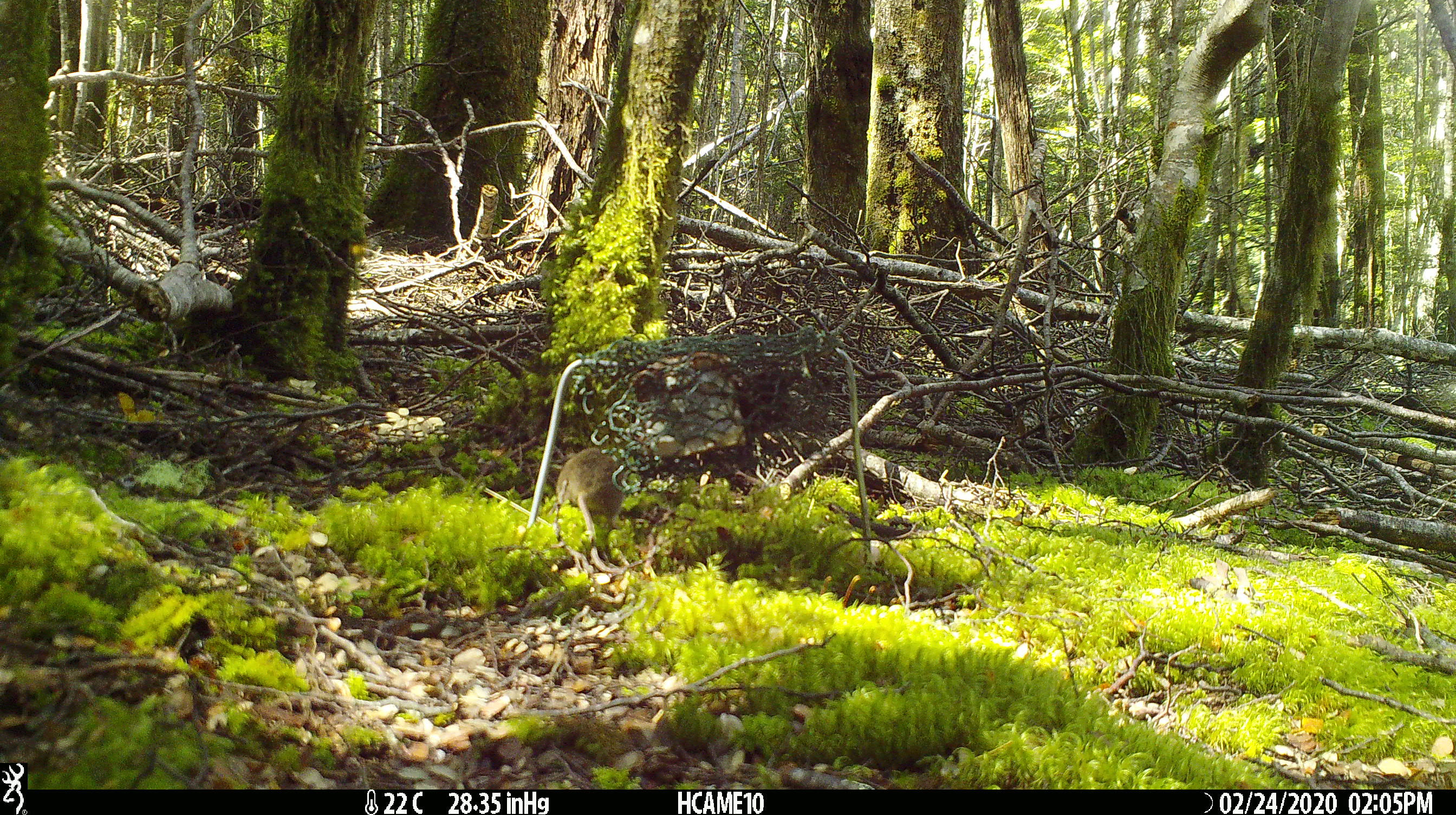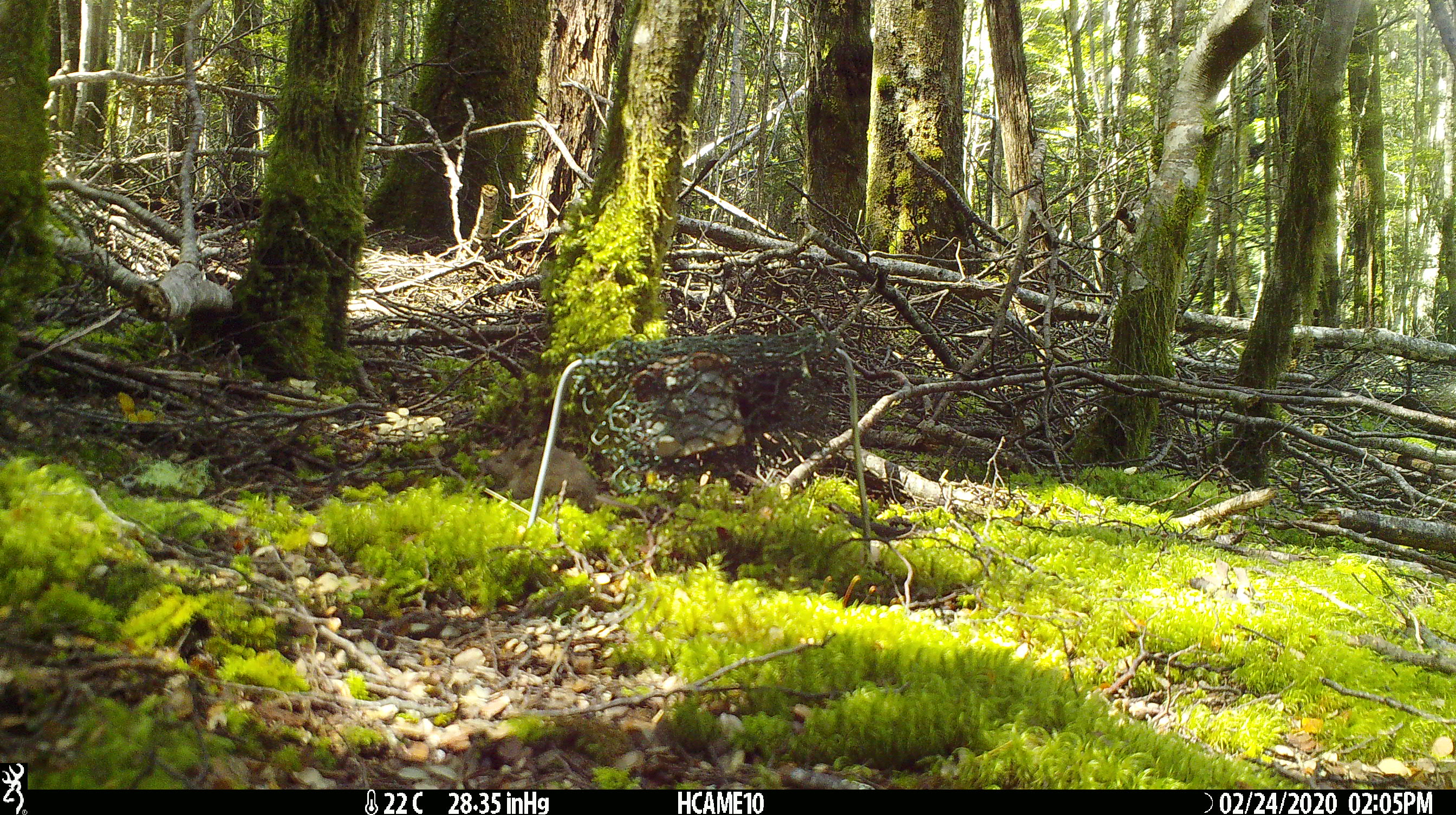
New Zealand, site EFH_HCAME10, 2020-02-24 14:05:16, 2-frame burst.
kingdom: Animalia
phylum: Chordata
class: Mammalia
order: Rodentia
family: Muridae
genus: Mus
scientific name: Mus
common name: mouse